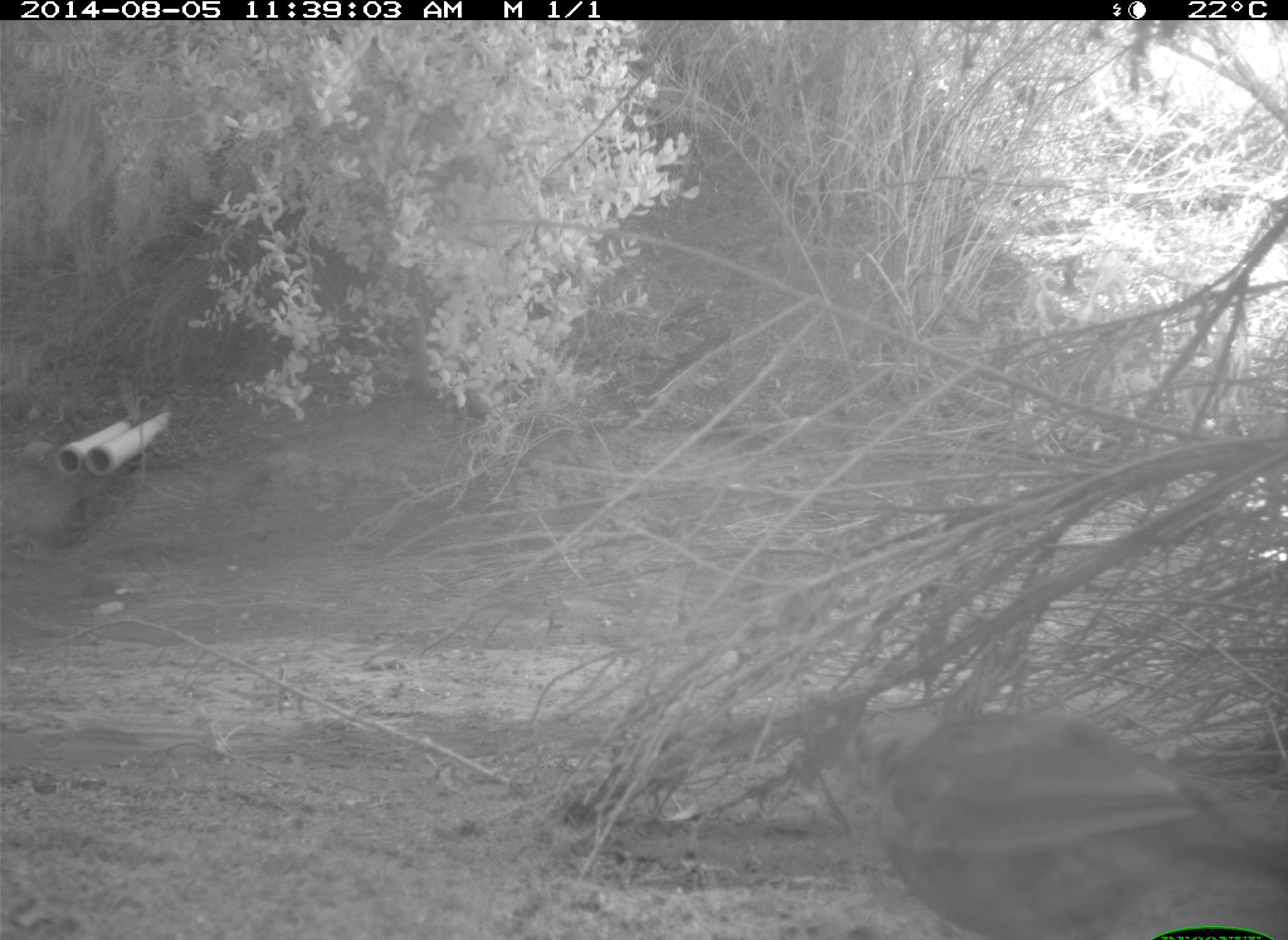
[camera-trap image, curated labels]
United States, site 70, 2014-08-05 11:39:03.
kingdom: Animalia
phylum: Chordata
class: Aves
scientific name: Aves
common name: bird